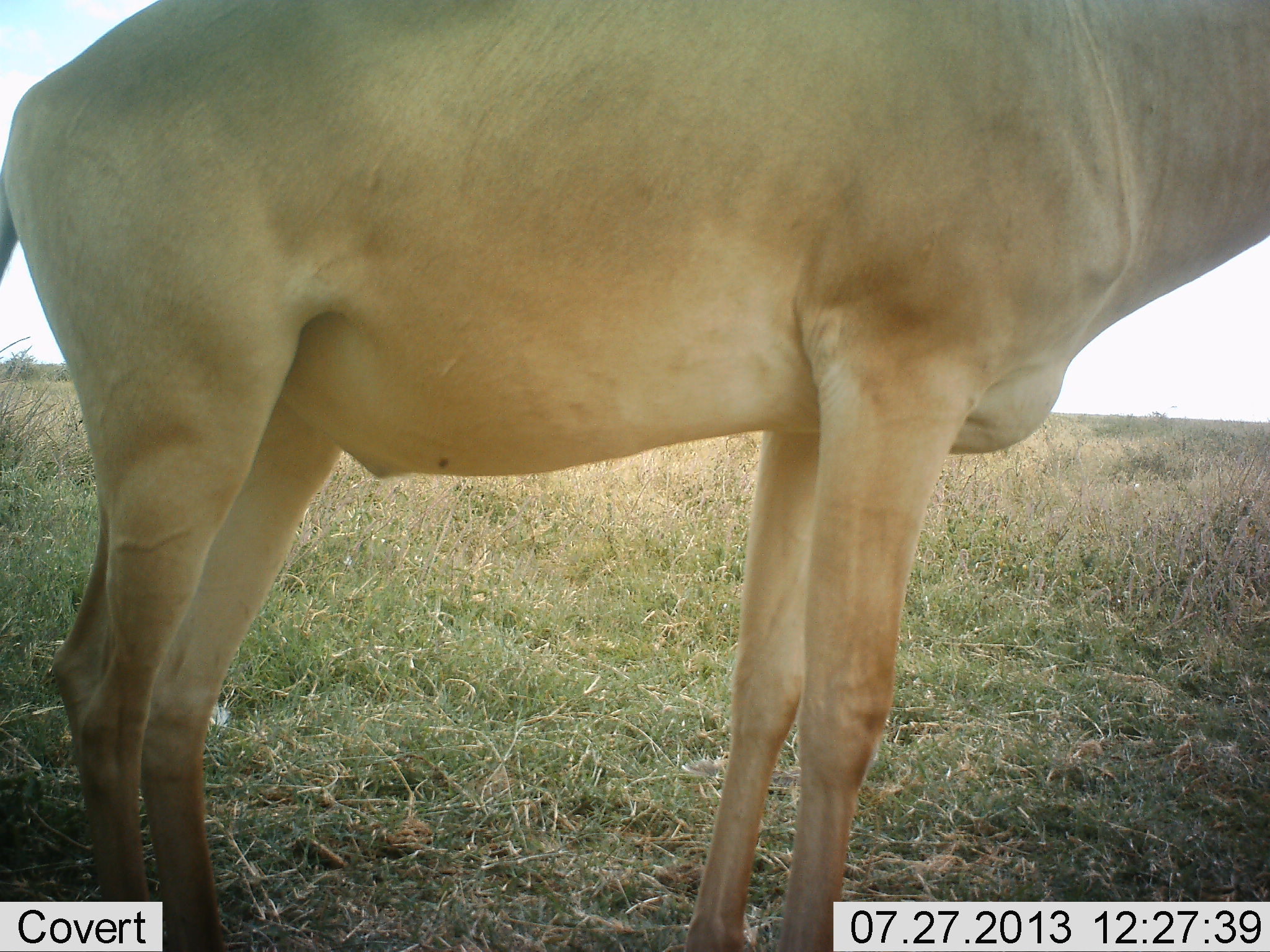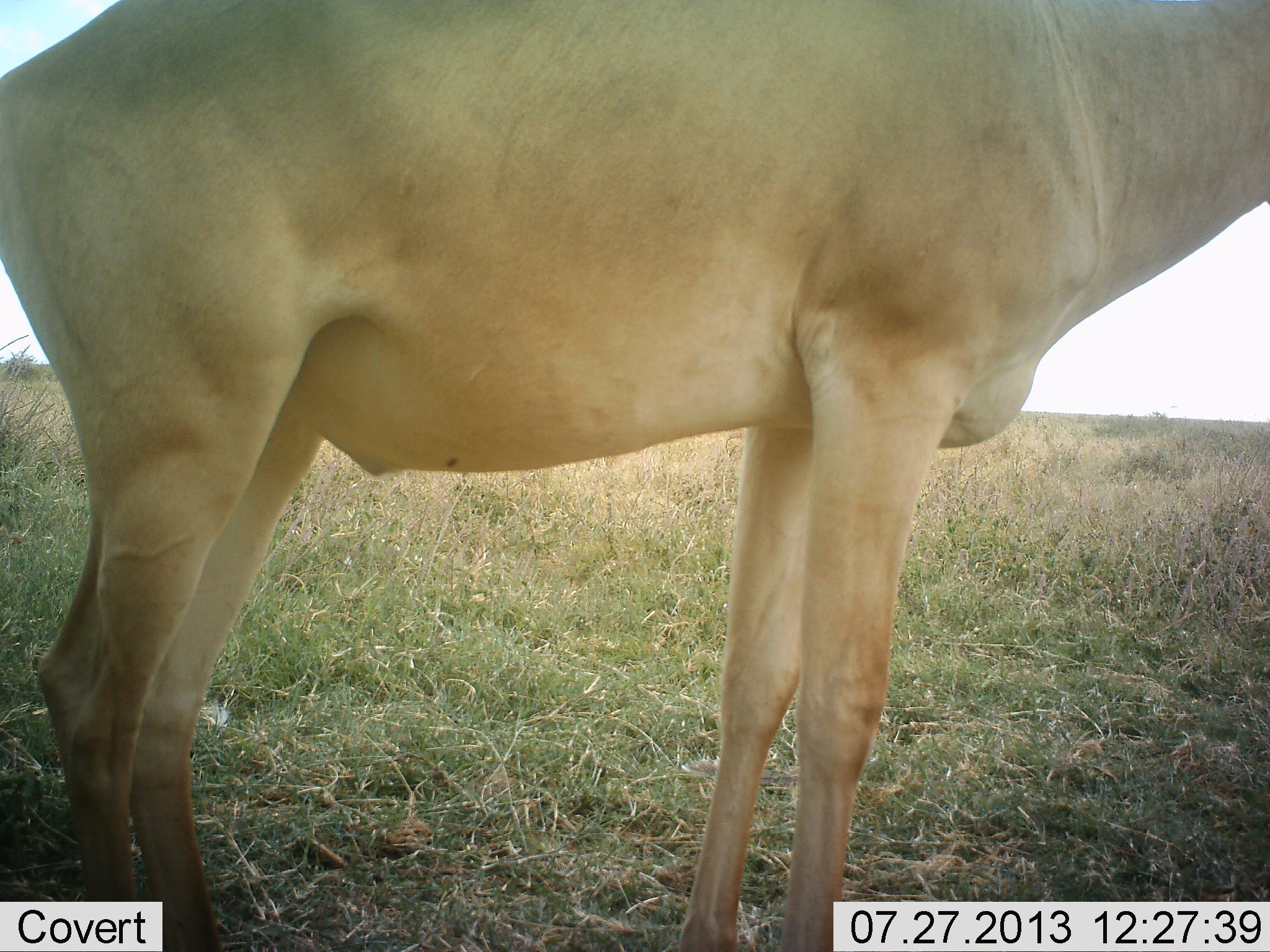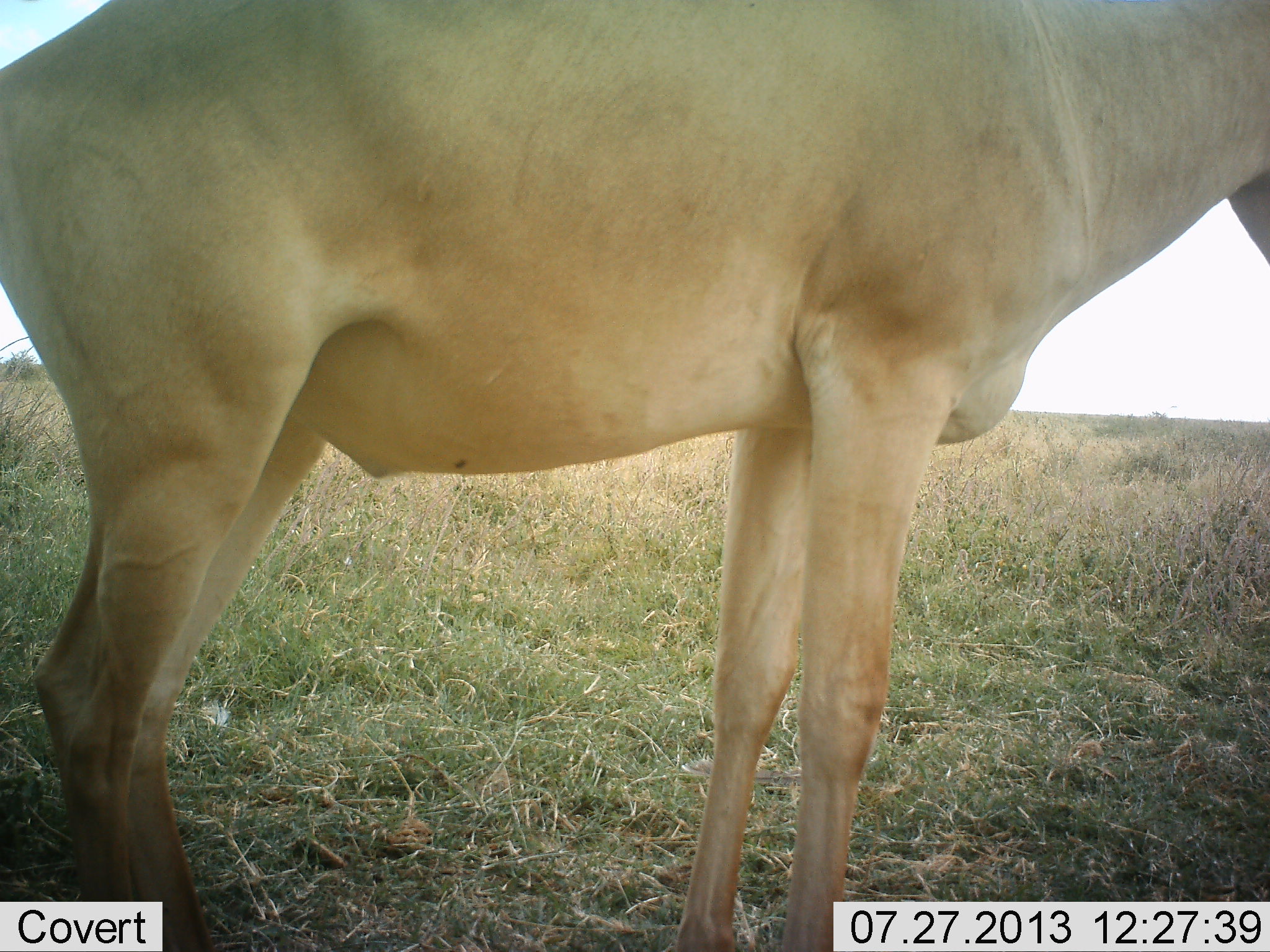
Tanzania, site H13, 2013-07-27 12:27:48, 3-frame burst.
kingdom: Animalia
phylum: Chordata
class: Mammalia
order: Artiodactyla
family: Bovidae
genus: Alcelaphus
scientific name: Alcelaphus buselaphus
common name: hartebeest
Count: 1.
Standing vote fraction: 100%.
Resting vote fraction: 0%.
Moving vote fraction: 0%.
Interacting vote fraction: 0%.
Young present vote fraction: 0%.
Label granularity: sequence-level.